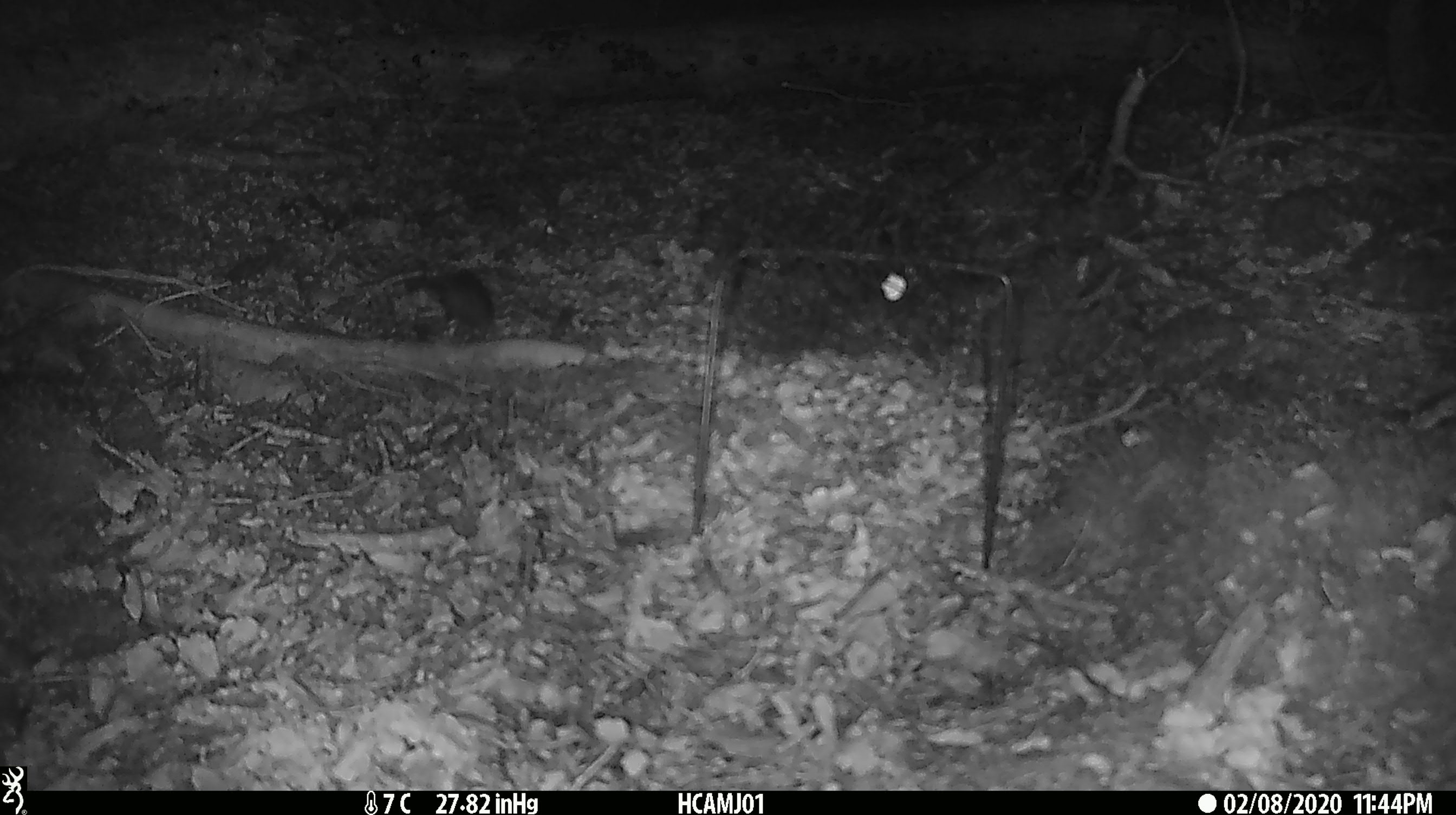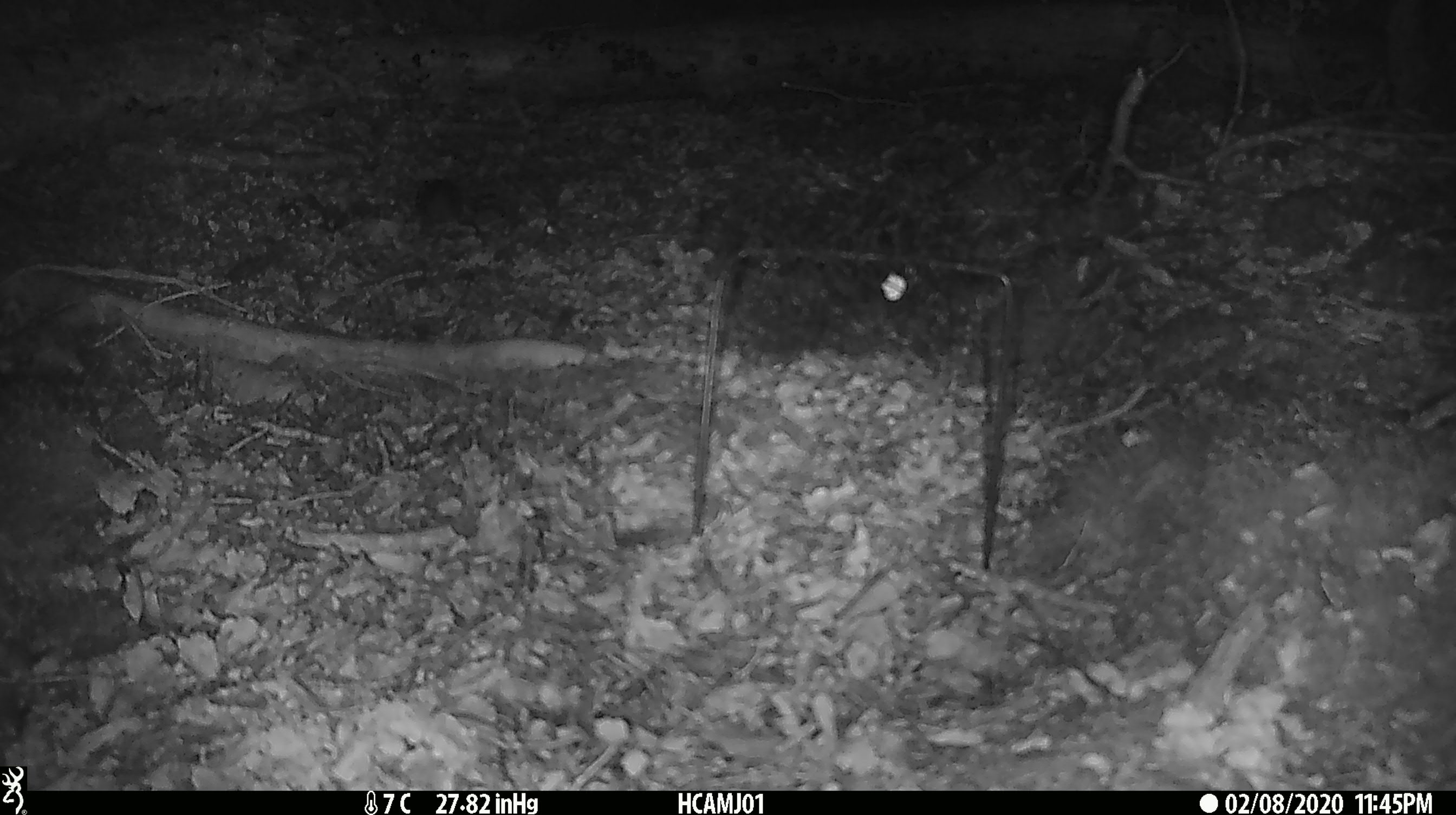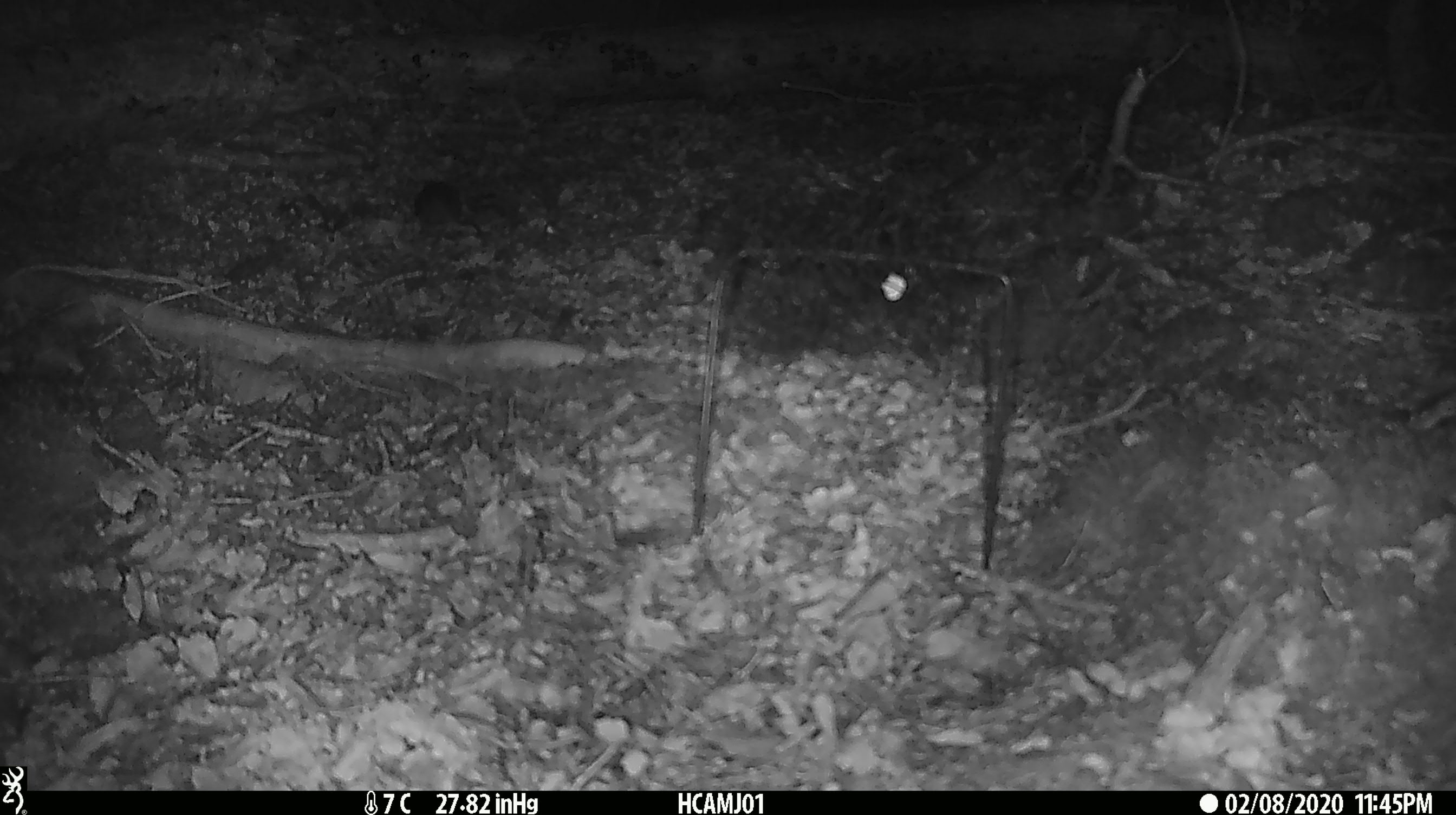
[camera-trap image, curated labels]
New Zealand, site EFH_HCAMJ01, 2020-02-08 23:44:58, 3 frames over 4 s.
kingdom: Animalia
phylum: Chordata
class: Mammalia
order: Rodentia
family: Muridae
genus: Mus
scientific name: Mus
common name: mouse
Mouse (Mus).